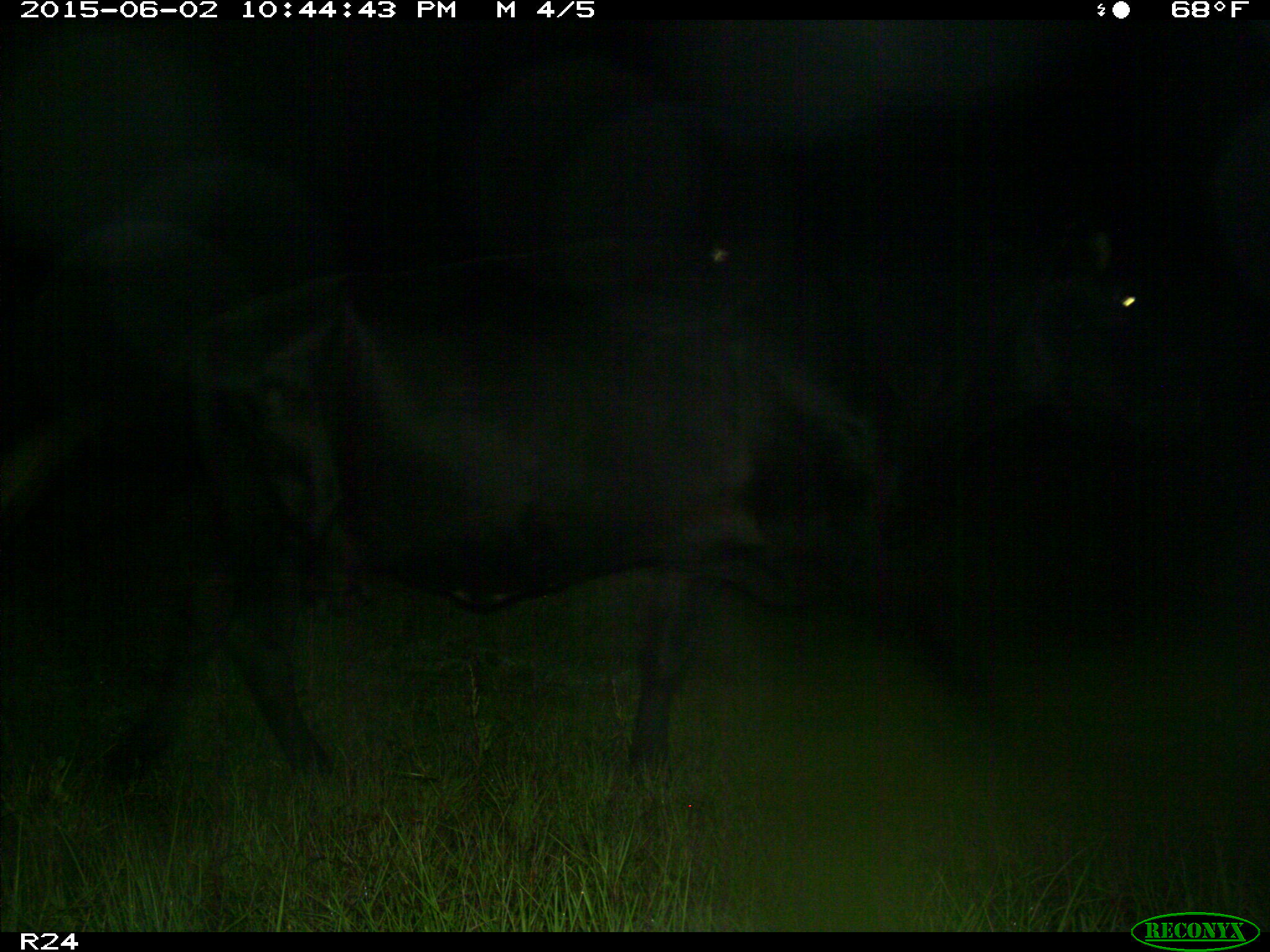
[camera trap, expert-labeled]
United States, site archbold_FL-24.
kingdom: Animalia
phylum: Chordata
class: Mammalia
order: Artiodactyla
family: Bovidae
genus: Bos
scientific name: Bos taurus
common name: domestic cow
Bos taurus (domestic cow).